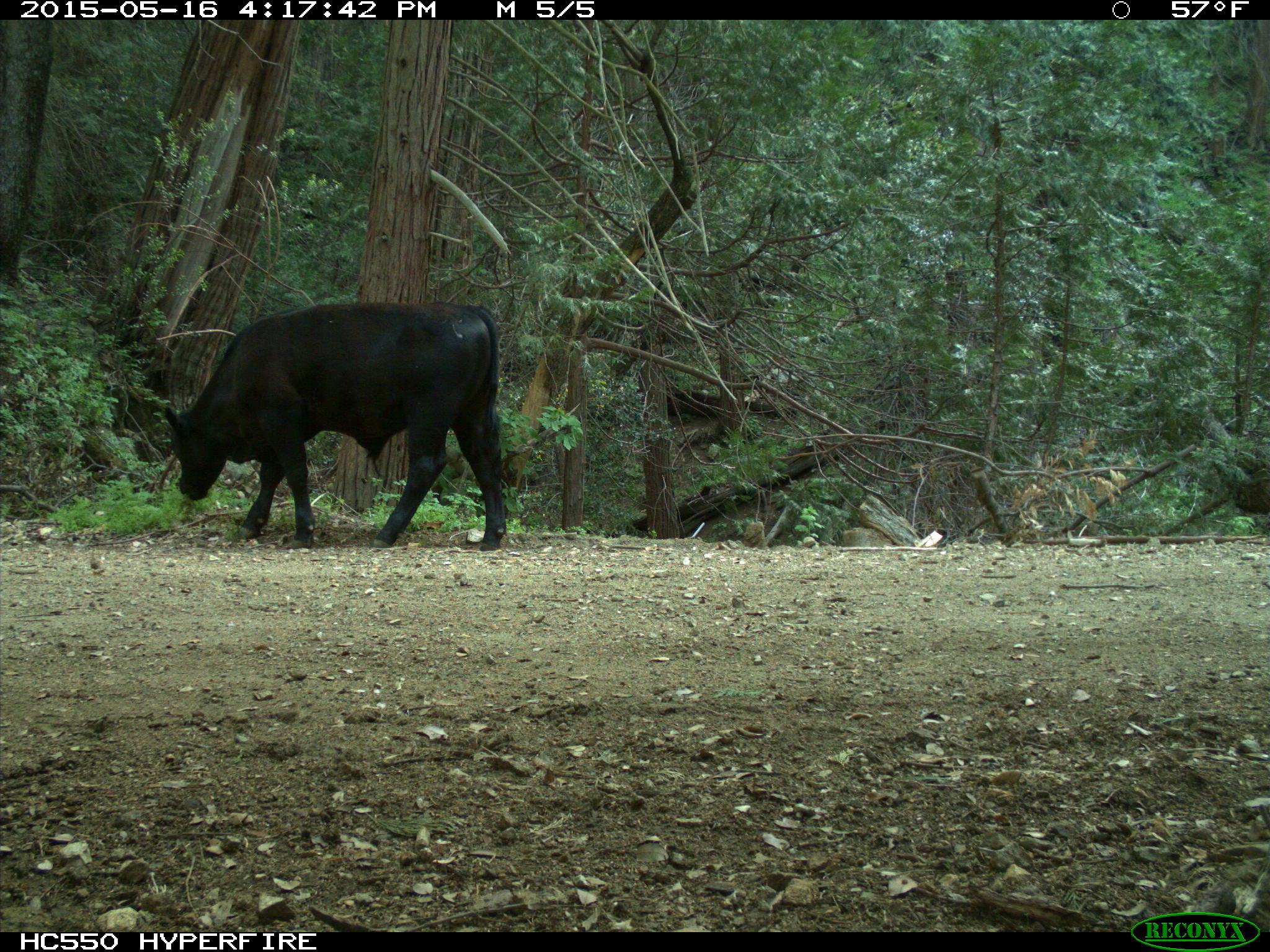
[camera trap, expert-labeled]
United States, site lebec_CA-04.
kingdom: Animalia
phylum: Chordata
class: Mammalia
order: Artiodactyla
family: Bovidae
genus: Bos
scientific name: Bos taurus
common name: domestic cow